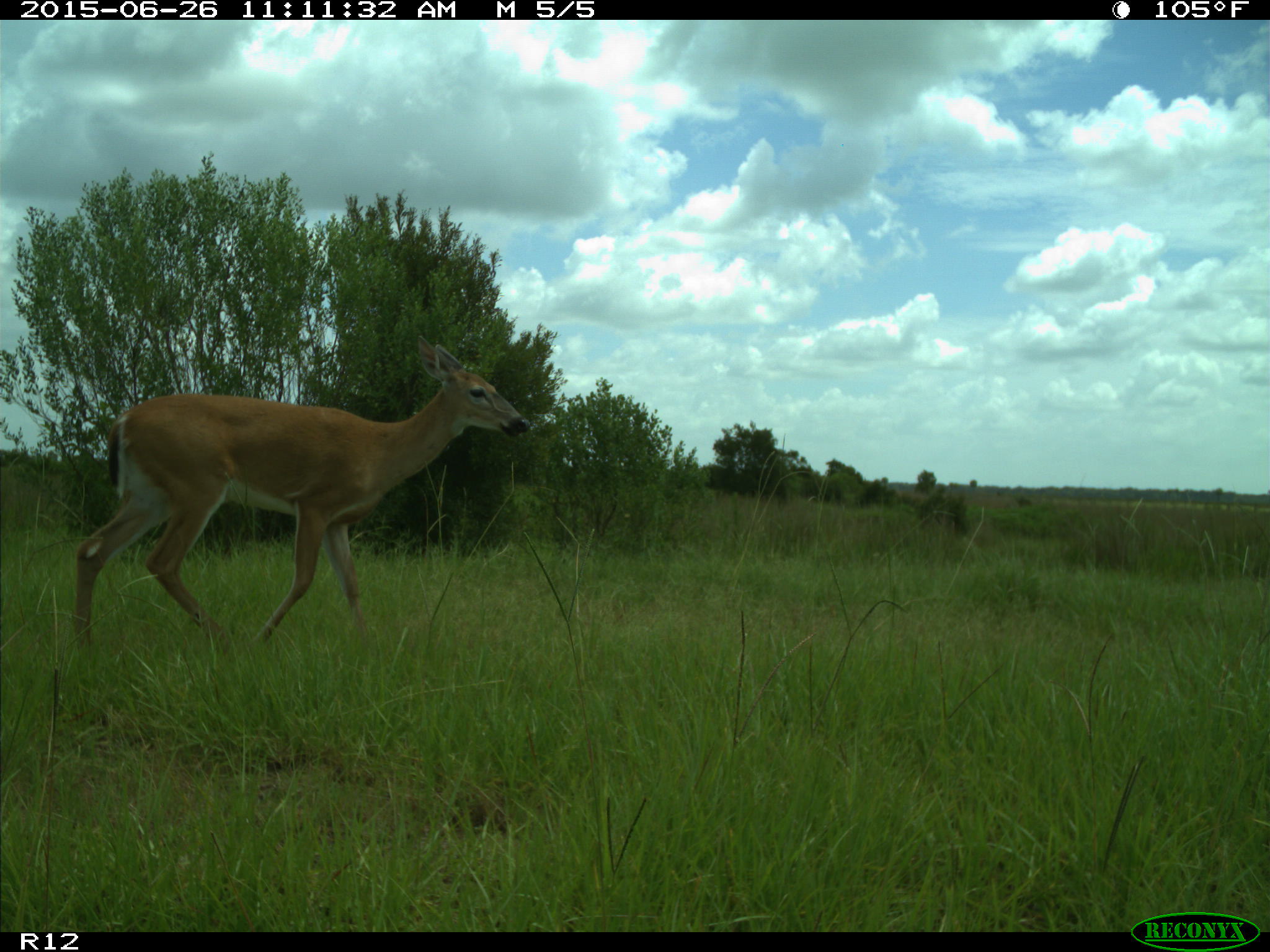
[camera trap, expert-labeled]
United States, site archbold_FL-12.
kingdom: Animalia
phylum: Chordata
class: Mammalia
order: Artiodactyla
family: Cervidae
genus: Odocoileus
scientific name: Odocoileus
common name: deer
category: unidentified deer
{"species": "unidentified deer (deer) (Odocoileus)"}